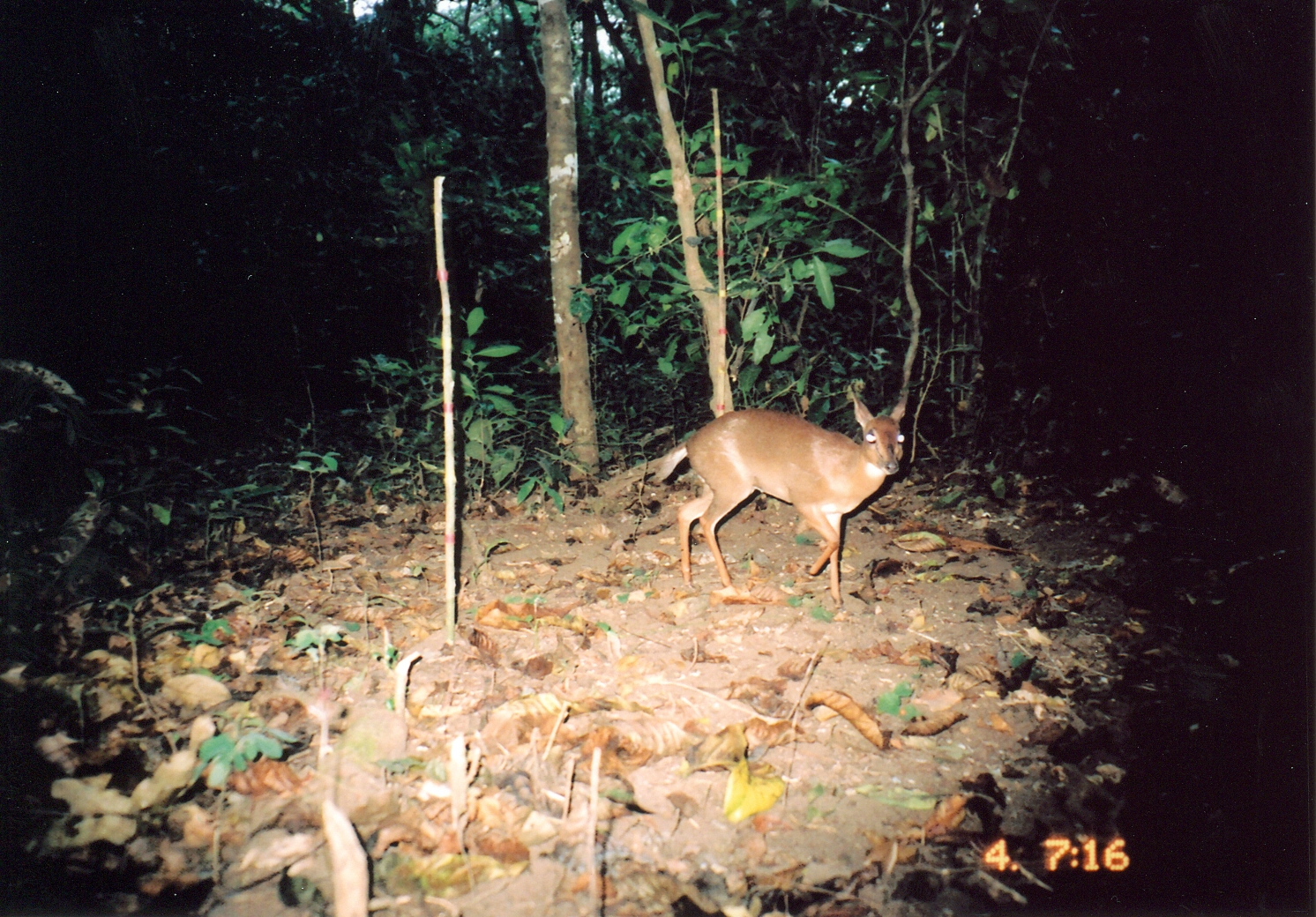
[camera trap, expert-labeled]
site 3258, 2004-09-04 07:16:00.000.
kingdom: Animalia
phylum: Chordata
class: Mammalia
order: Artiodactyla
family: Bovidae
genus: Nesotragus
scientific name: Nesotragus moschatus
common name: suni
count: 1